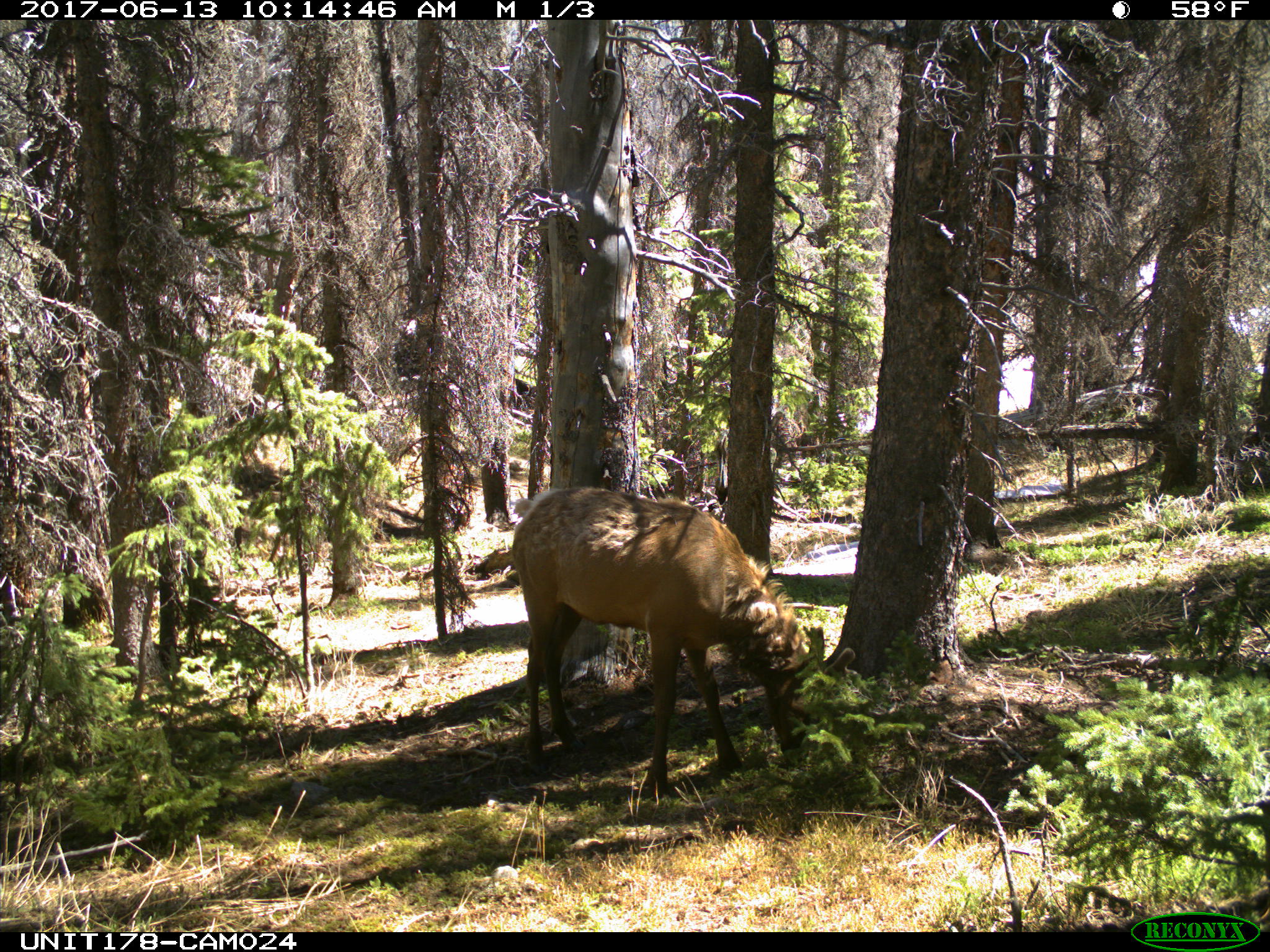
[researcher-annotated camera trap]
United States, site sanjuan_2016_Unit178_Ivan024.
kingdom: Animalia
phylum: Chordata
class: Mammalia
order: Artiodactyla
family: Cervidae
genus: Cervus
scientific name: Cervus elaphus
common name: red deer